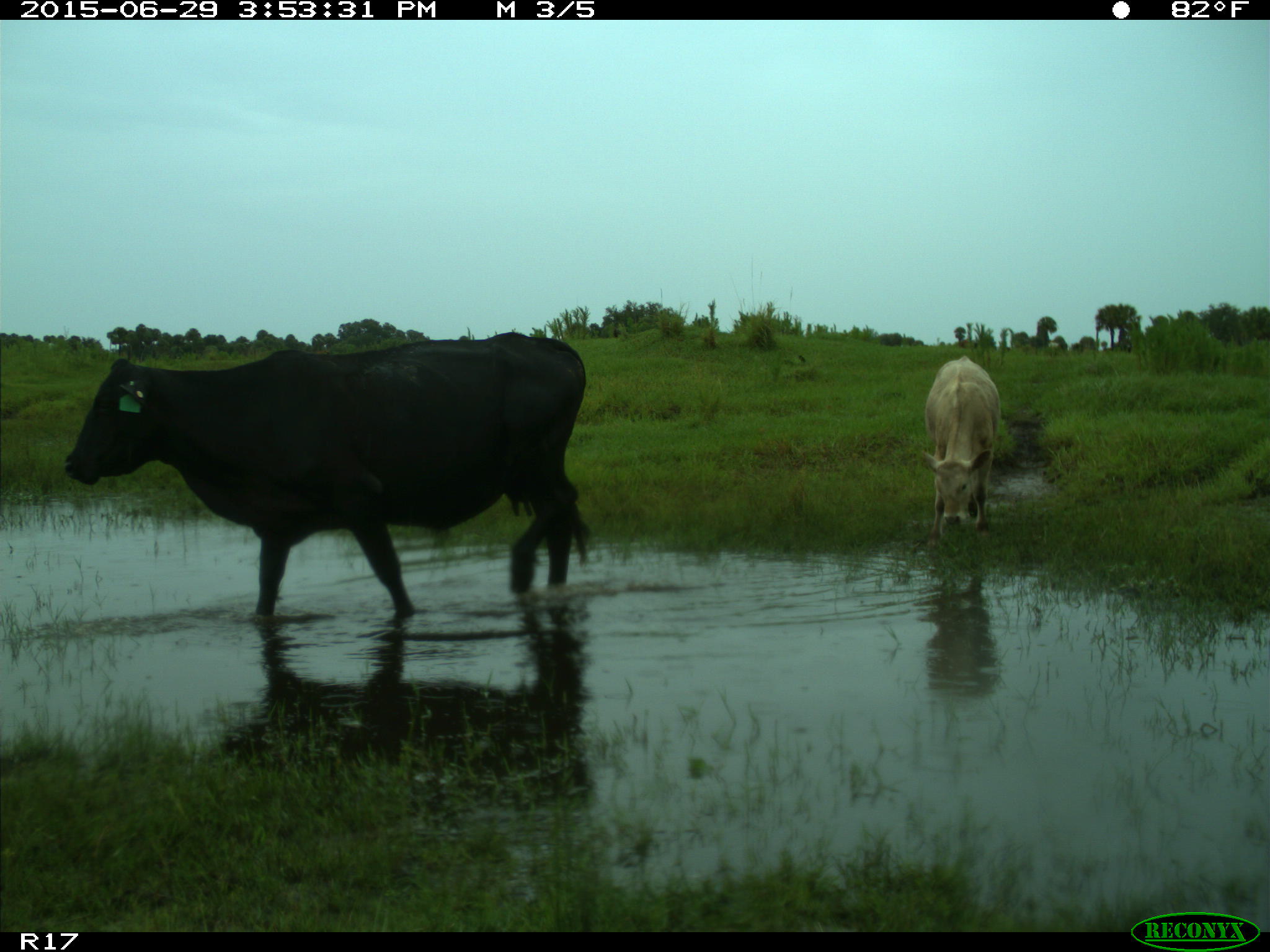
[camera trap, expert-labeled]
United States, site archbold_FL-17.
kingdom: Animalia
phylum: Chordata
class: Mammalia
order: Artiodactyla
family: Bovidae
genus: Bos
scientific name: Bos taurus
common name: domestic cow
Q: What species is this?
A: Bos taurus (domestic cow).